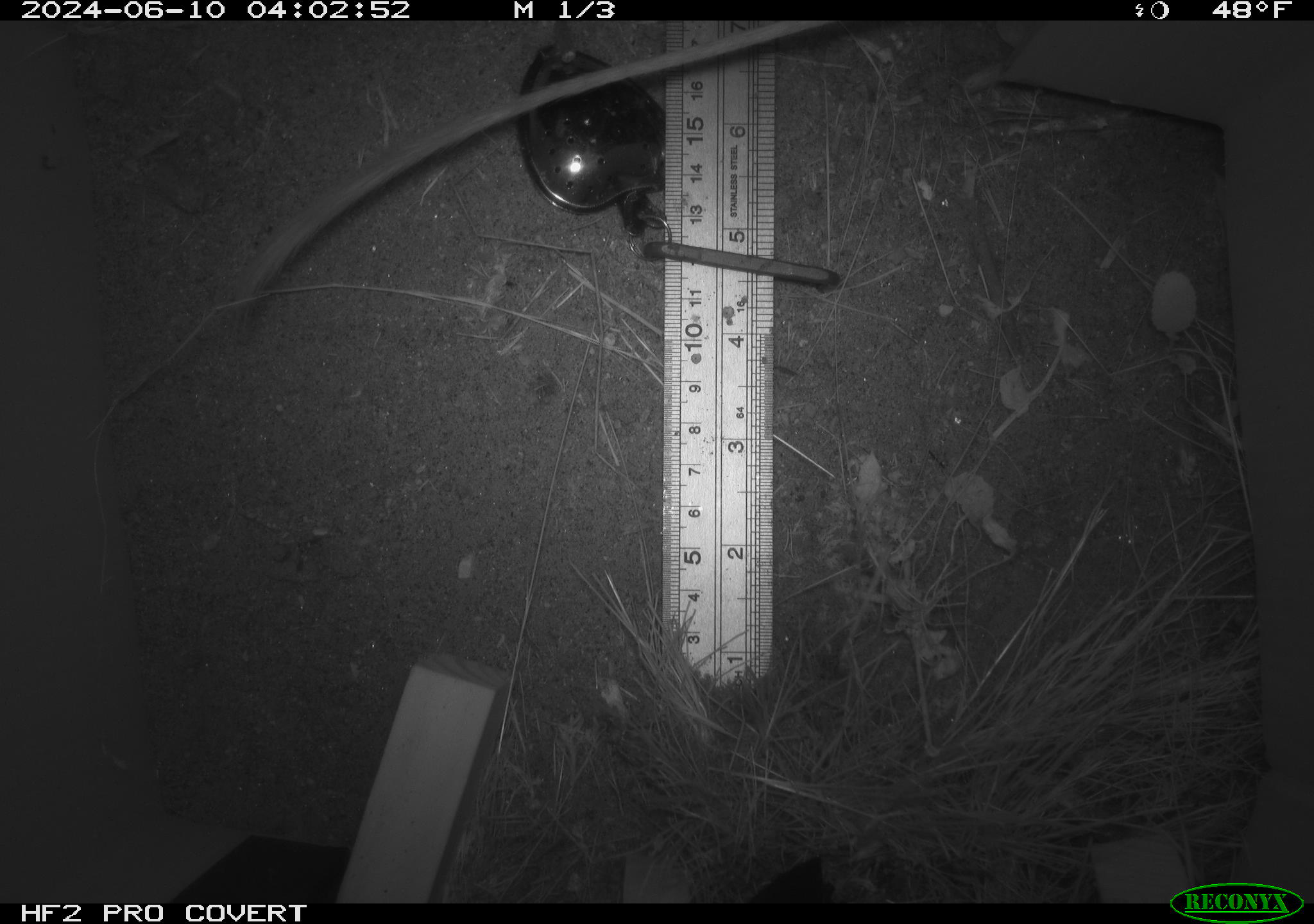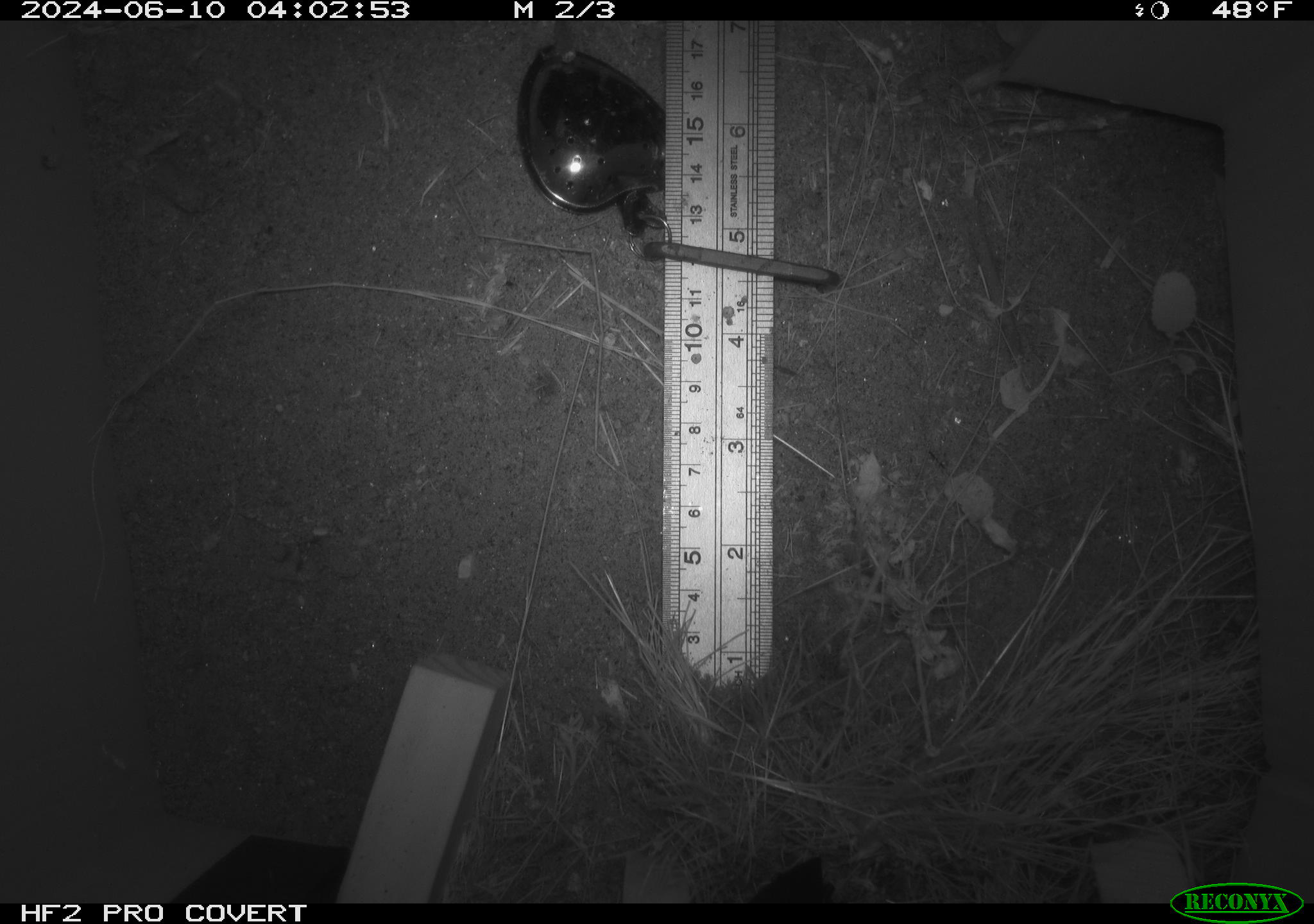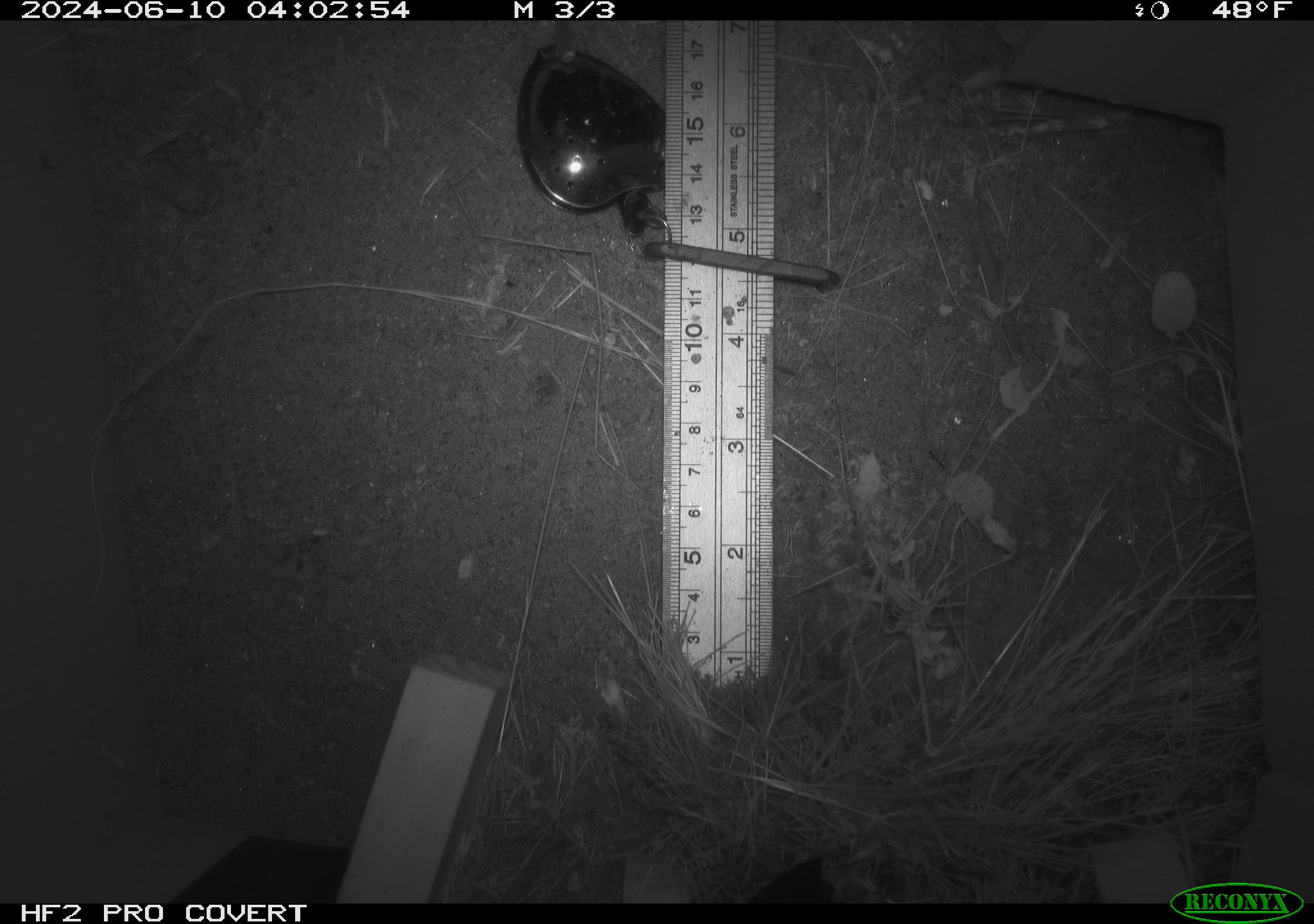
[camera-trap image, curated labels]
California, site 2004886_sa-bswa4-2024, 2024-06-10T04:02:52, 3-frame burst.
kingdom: Animalia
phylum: Chordata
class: Mammalia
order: Rodentia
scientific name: Rodentia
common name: rodent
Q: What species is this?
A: Rodent (Rodentia).